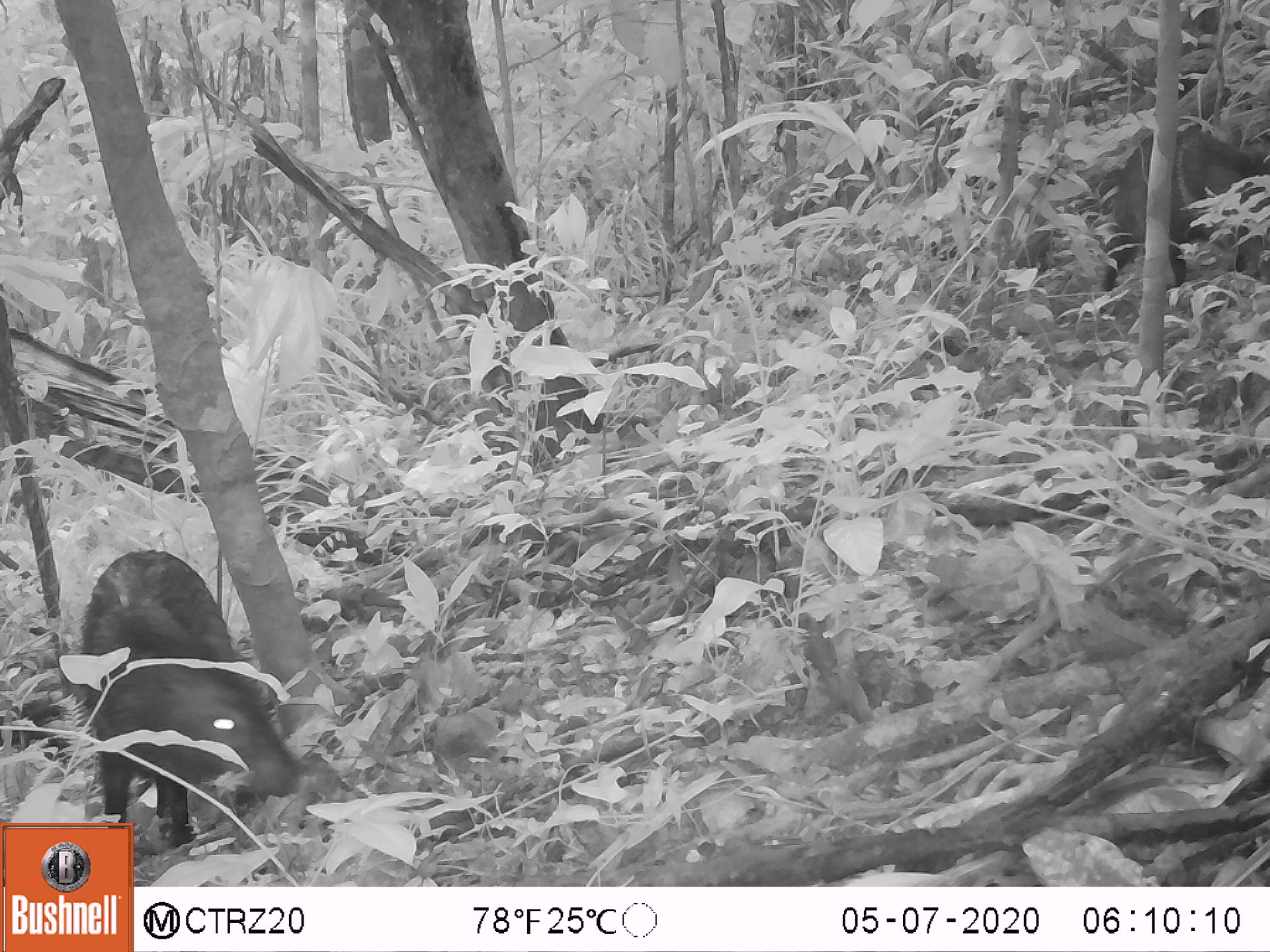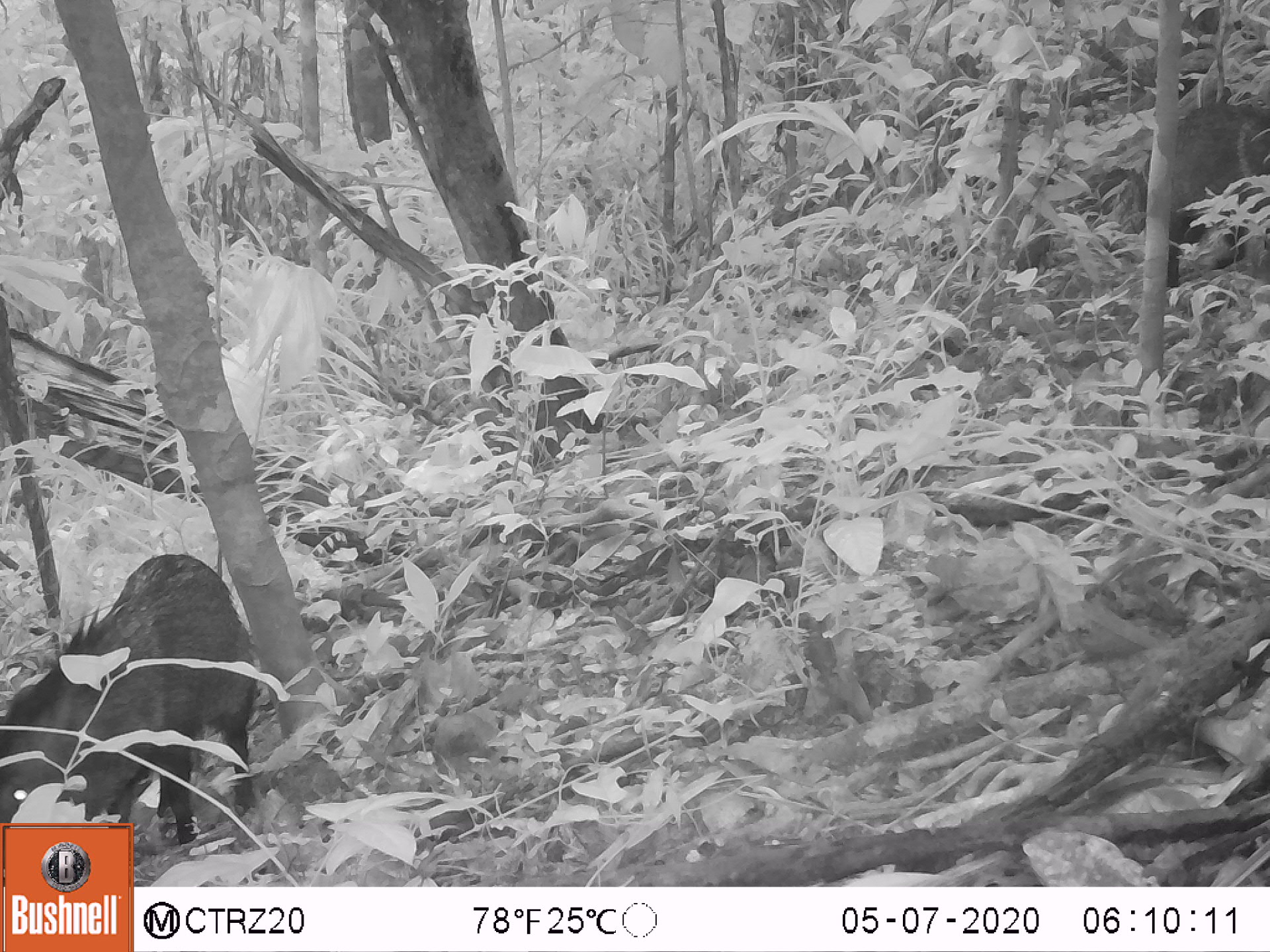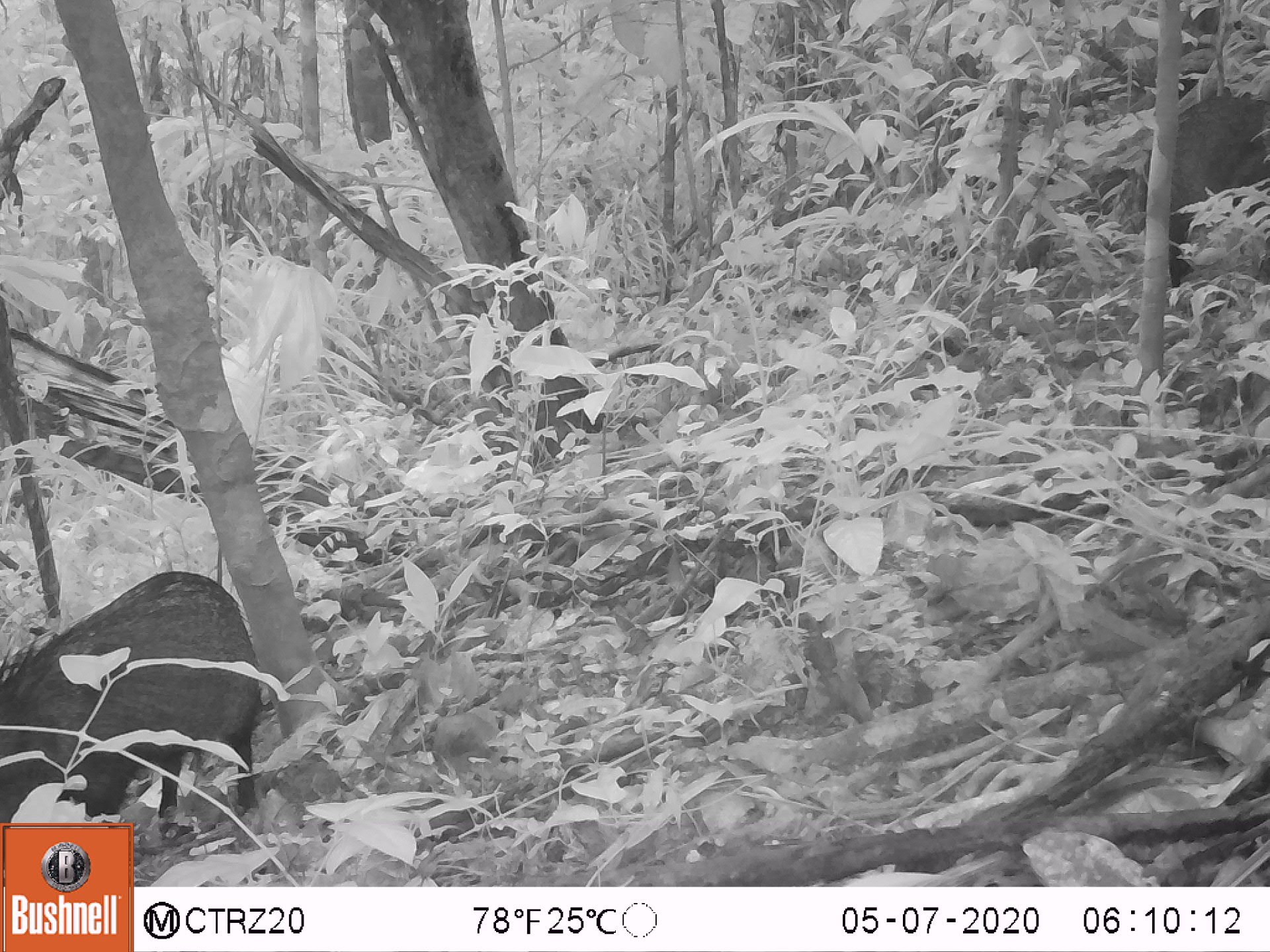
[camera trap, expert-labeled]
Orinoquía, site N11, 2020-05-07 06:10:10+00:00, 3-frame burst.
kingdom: Animalia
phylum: Chordata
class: Mammalia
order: Artiodactyla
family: Tayassuidae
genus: Pecari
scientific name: Pecari tajacu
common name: collared peccary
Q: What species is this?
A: Collared peccary (Pecari tajacu).